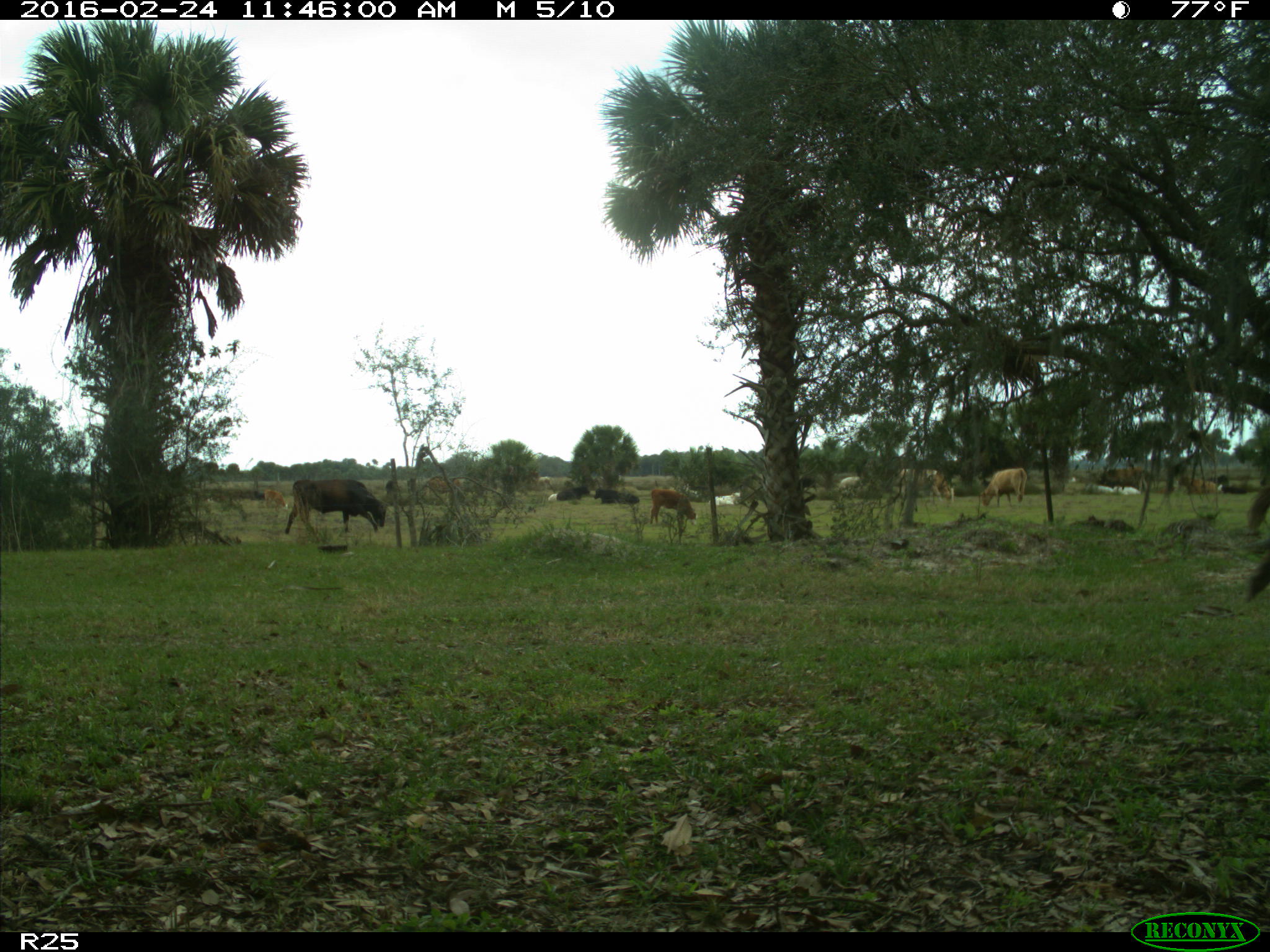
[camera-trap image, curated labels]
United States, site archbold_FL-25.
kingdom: Animalia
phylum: Chordata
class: Mammalia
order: Artiodactyla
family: Bovidae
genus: Bos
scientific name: Bos taurus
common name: domestic cow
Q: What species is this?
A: Bos taurus (domestic cow).